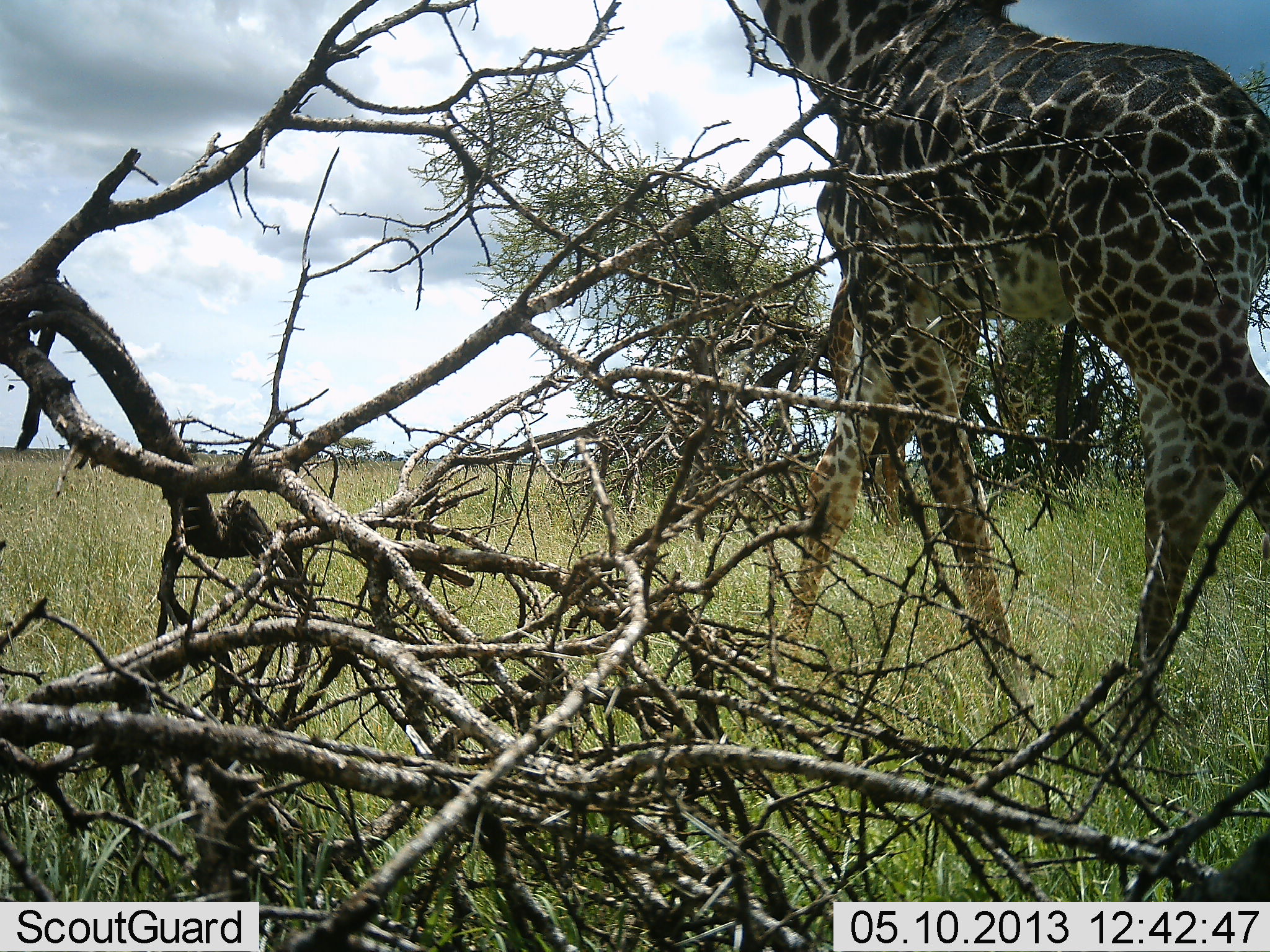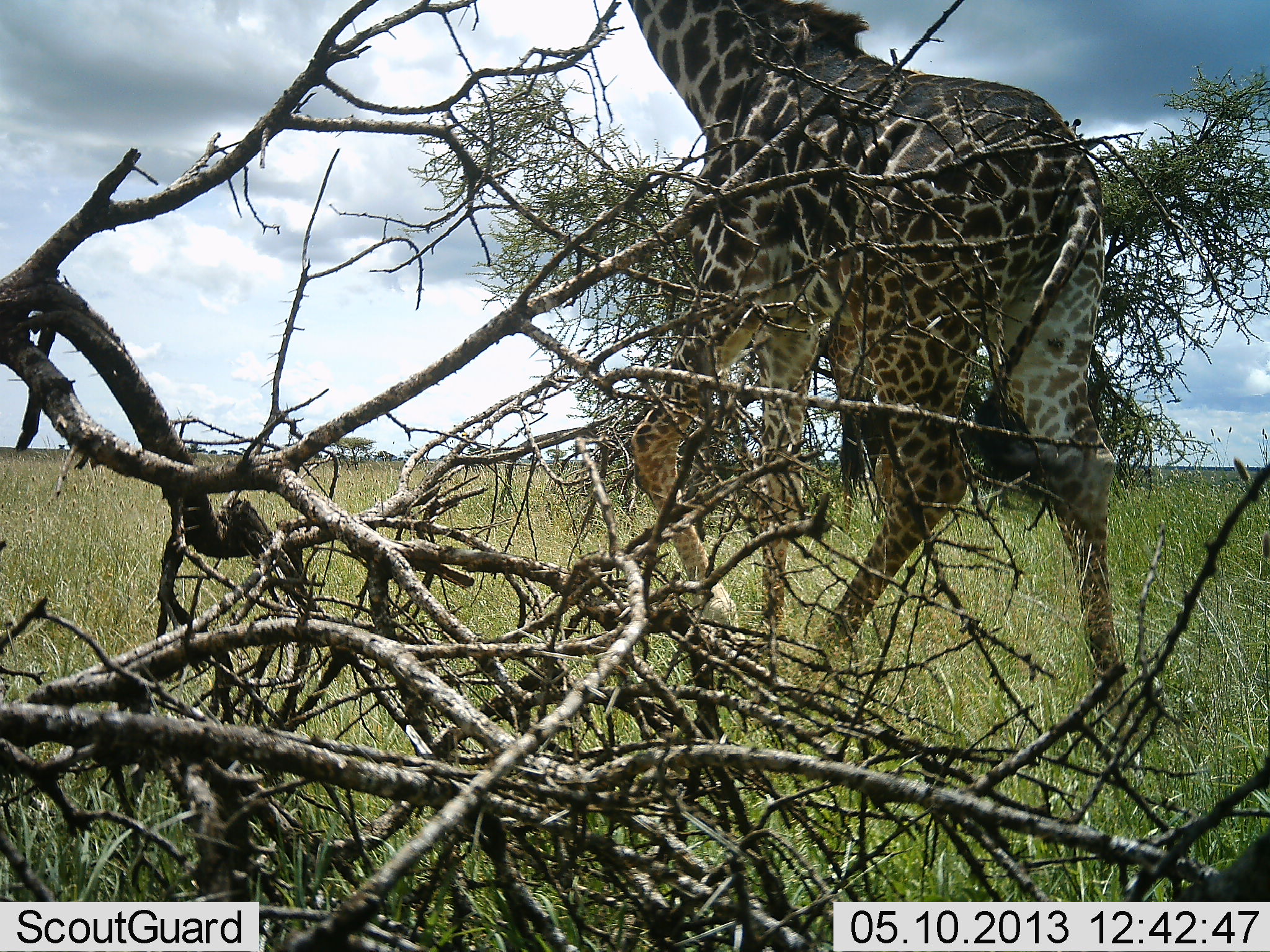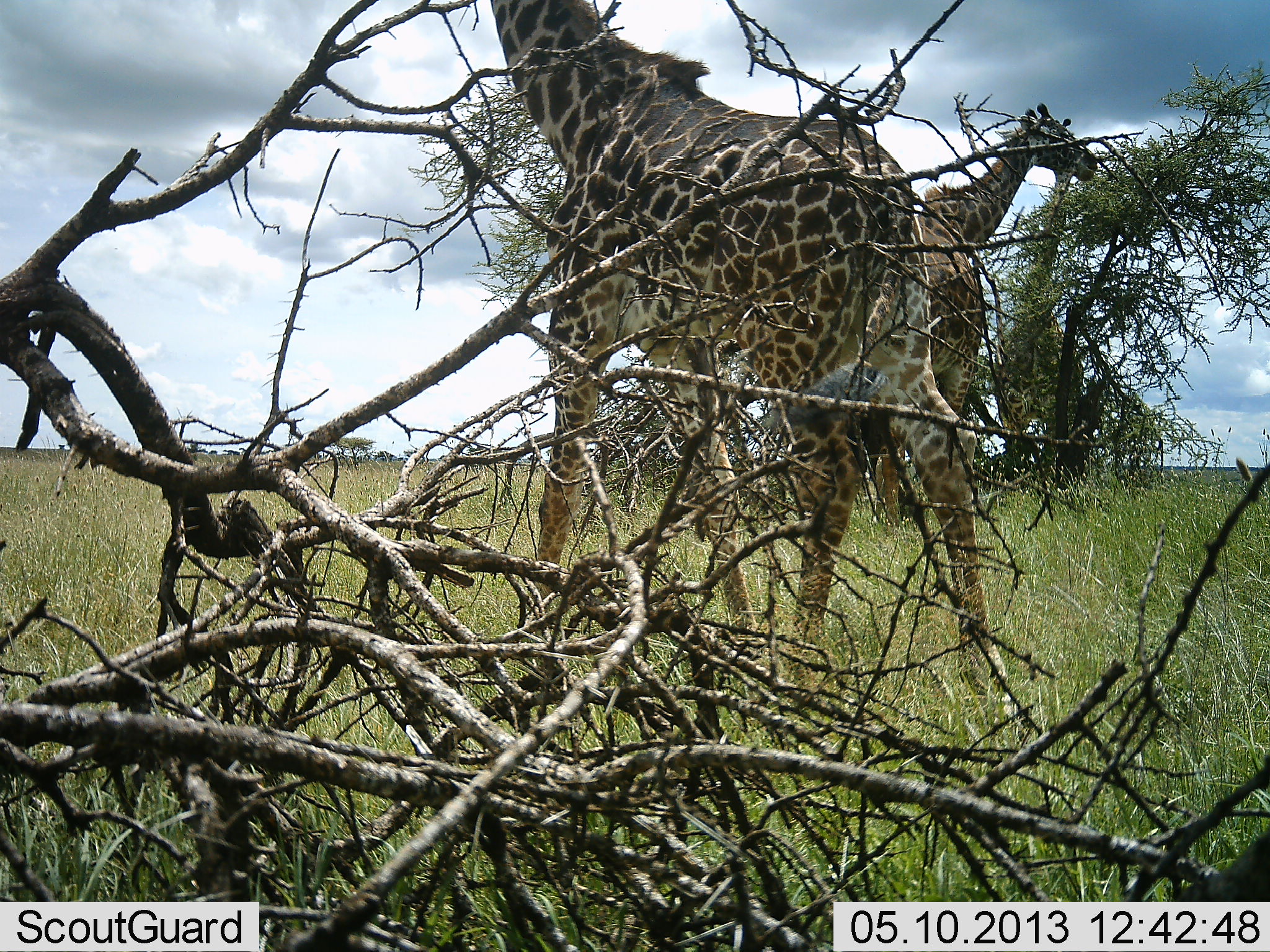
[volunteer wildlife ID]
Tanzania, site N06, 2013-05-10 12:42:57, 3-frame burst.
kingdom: Animalia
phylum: Chordata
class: Mammalia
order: Artiodactyla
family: Giraffidae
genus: Giraffa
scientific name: Giraffa camelopardalis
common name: giraffe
Giraffe (Giraffa camelopardalis), count 2. Behavior (volunteer vote fractions): standing 40%, resting 0%, moving 90%, interacting 0%. Young present (vote fraction): 0%. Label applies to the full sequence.